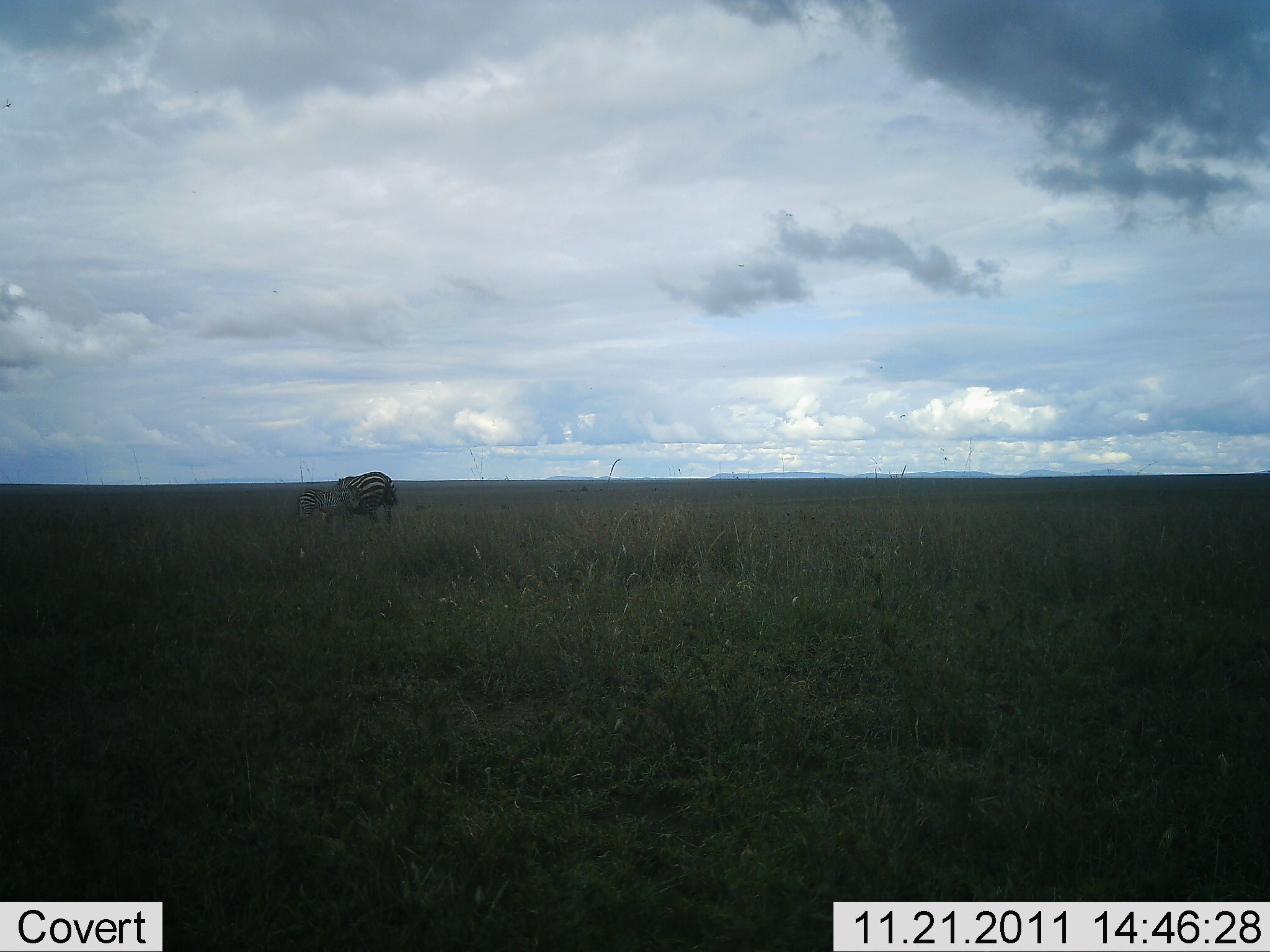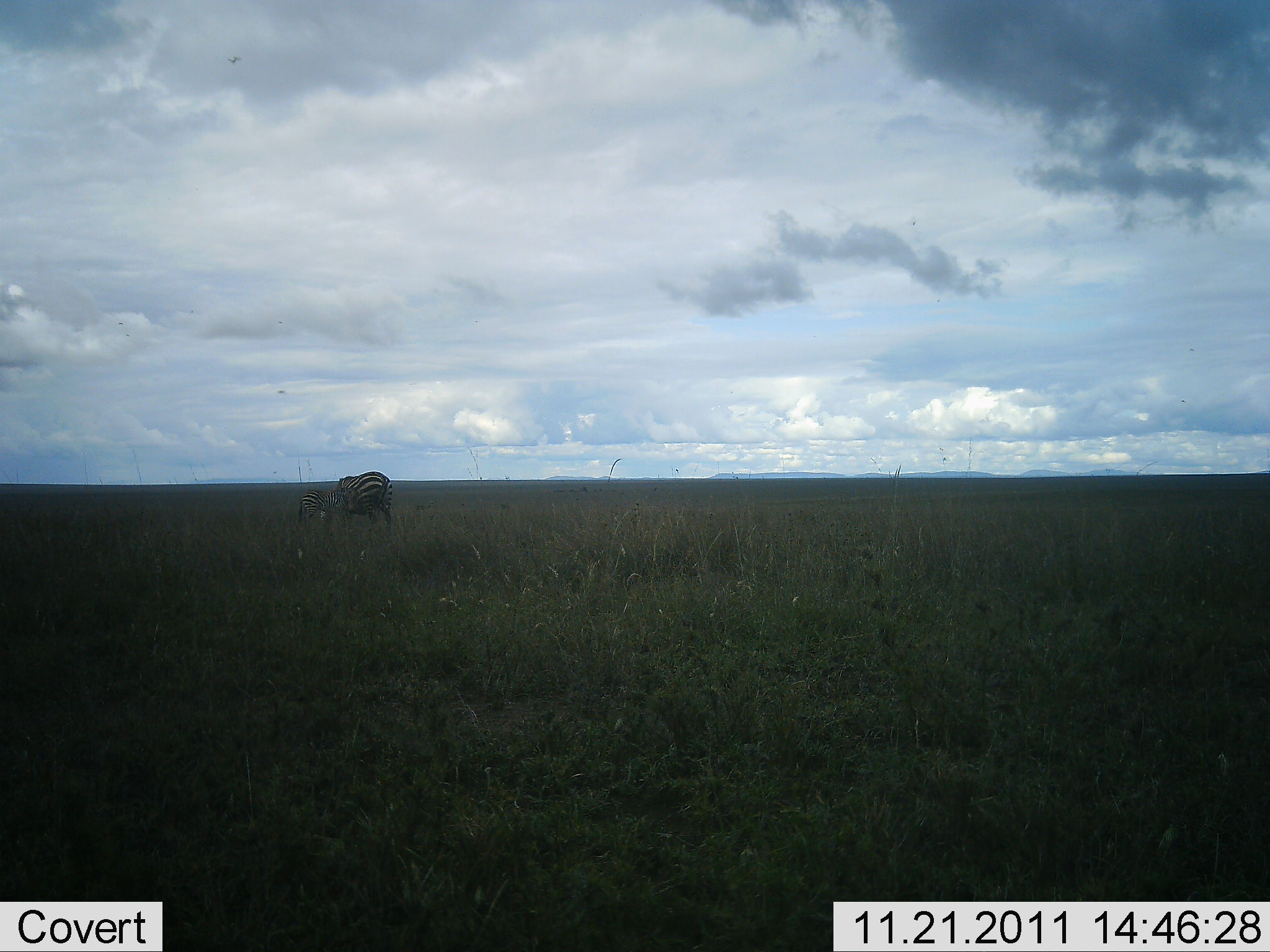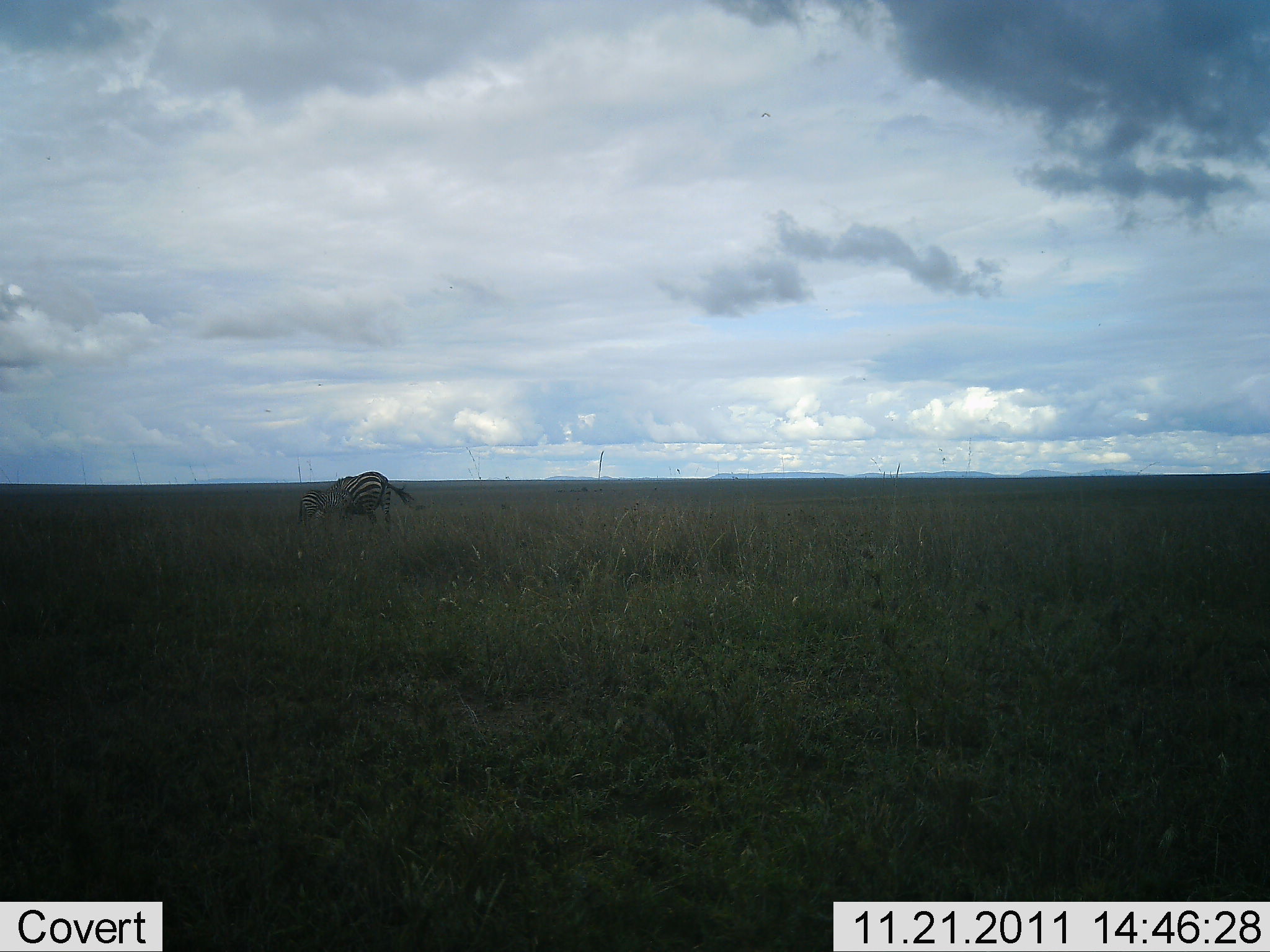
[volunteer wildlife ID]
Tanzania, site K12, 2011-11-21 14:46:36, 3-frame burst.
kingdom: Animalia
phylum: Chordata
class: Mammalia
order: Perissodactyla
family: Equidae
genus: Equus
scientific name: Equus quagga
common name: plains zebra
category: zebra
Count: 2.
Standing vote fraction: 17%.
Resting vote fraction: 0%.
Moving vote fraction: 8%.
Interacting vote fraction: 0%.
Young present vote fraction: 8%.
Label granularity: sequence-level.